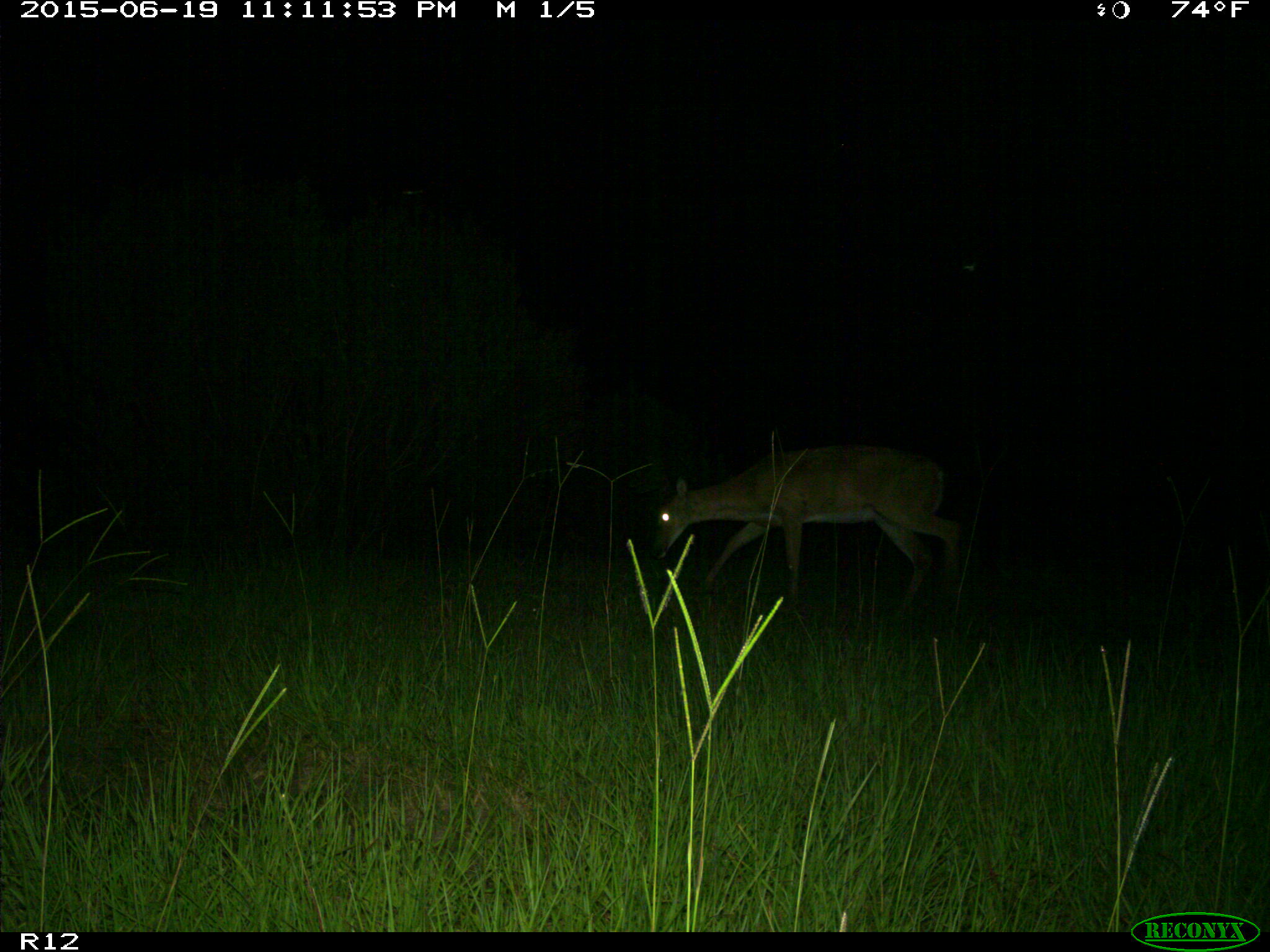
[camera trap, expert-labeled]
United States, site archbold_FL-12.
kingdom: Animalia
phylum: Chordata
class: Mammalia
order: Artiodactyla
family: Cervidae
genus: Odocoileus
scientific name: Odocoileus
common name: deer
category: unidentified deer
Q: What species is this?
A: Unidentified deer (deer) (Odocoileus).